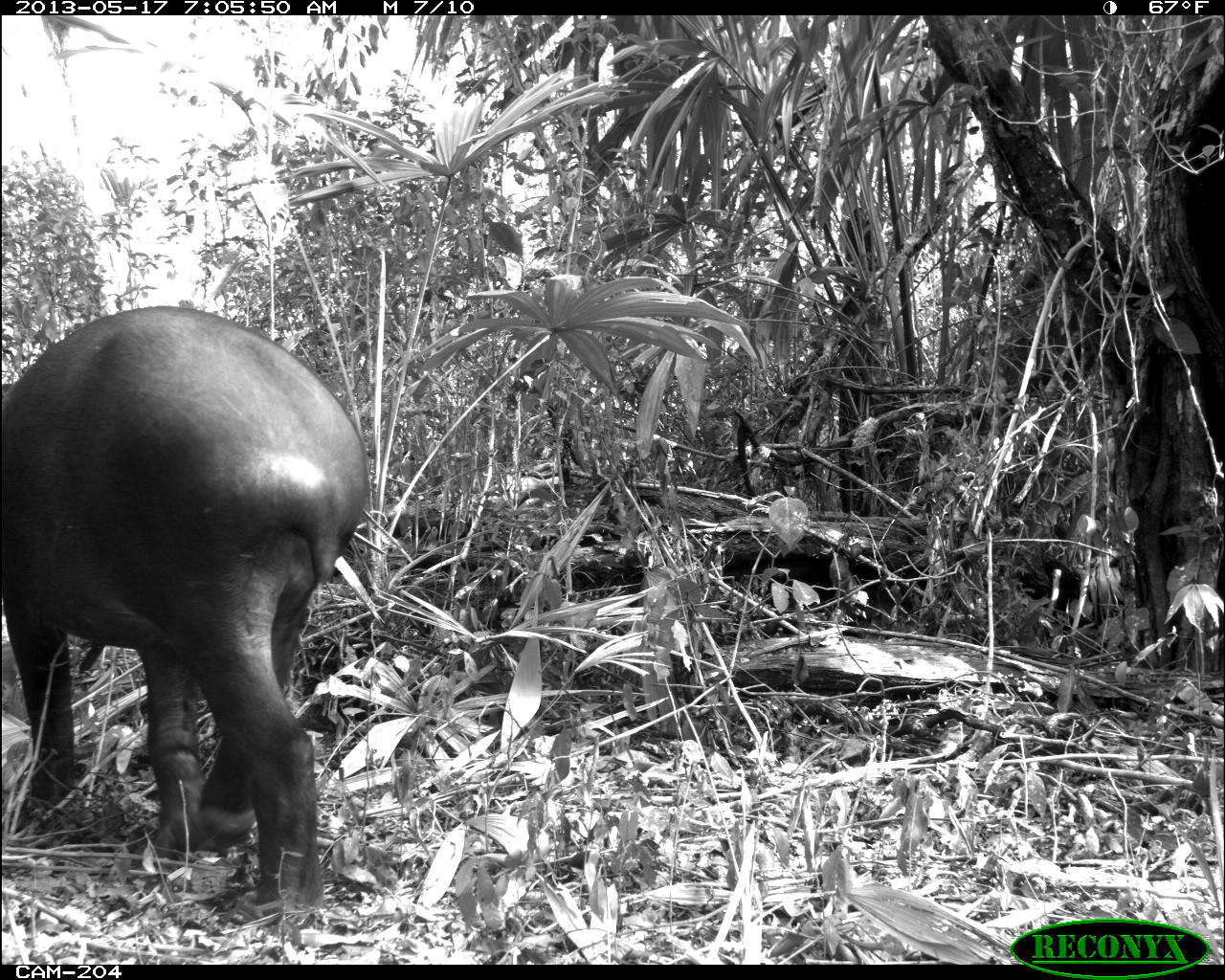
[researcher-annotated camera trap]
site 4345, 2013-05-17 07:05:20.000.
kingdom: Animalia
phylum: Chordata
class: Mammalia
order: Perissodactyla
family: Tapiridae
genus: Tapirus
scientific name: Tapirus bairdii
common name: baird's tapir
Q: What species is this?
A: Tapirus bairdii (baird's tapir).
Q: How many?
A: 1.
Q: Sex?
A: Female.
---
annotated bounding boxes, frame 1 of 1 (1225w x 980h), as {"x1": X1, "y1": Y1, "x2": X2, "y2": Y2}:
tapirus bairdii: {"x1": 0, "y1": 302, "x2": 369, "y2": 914}